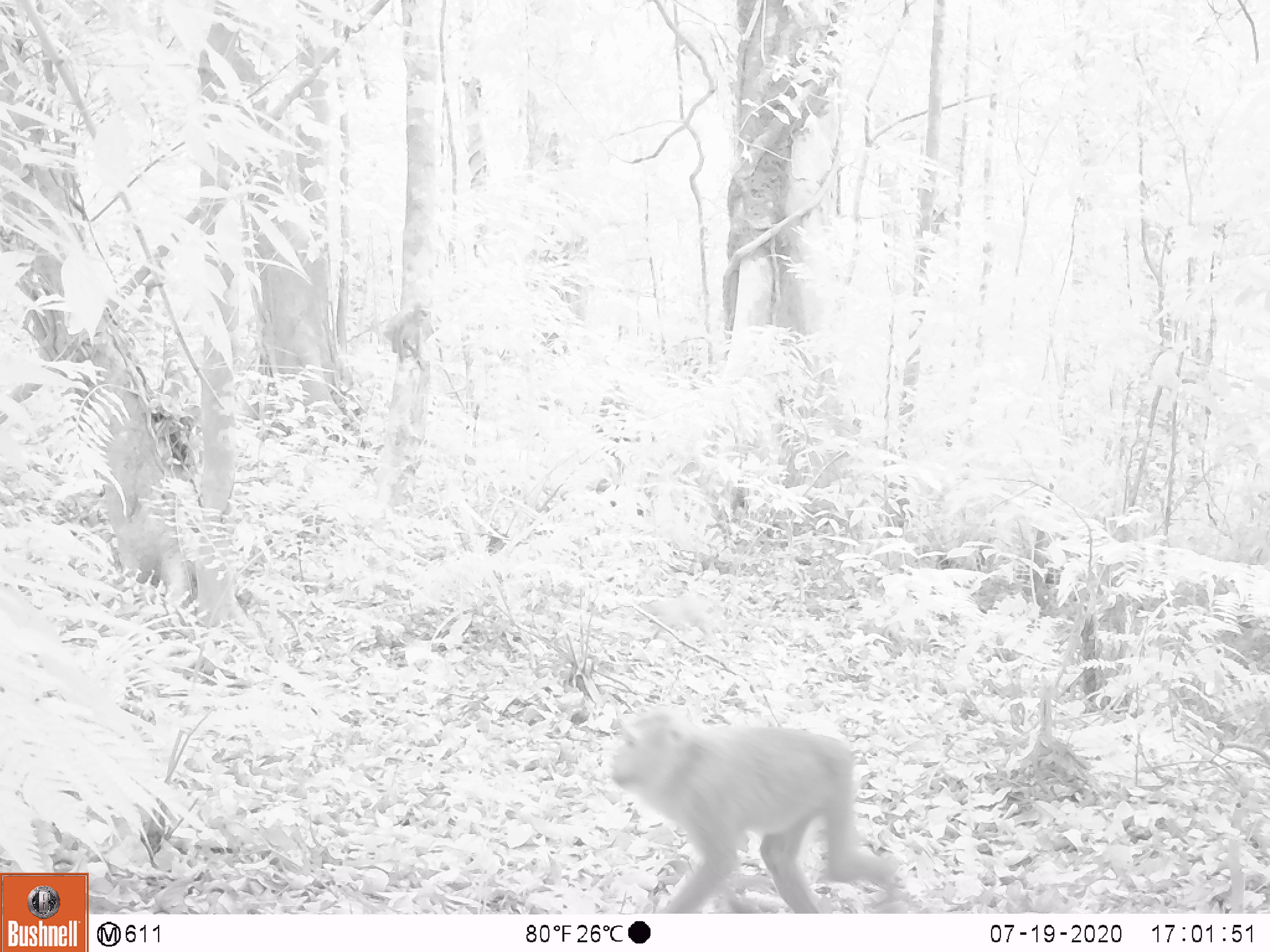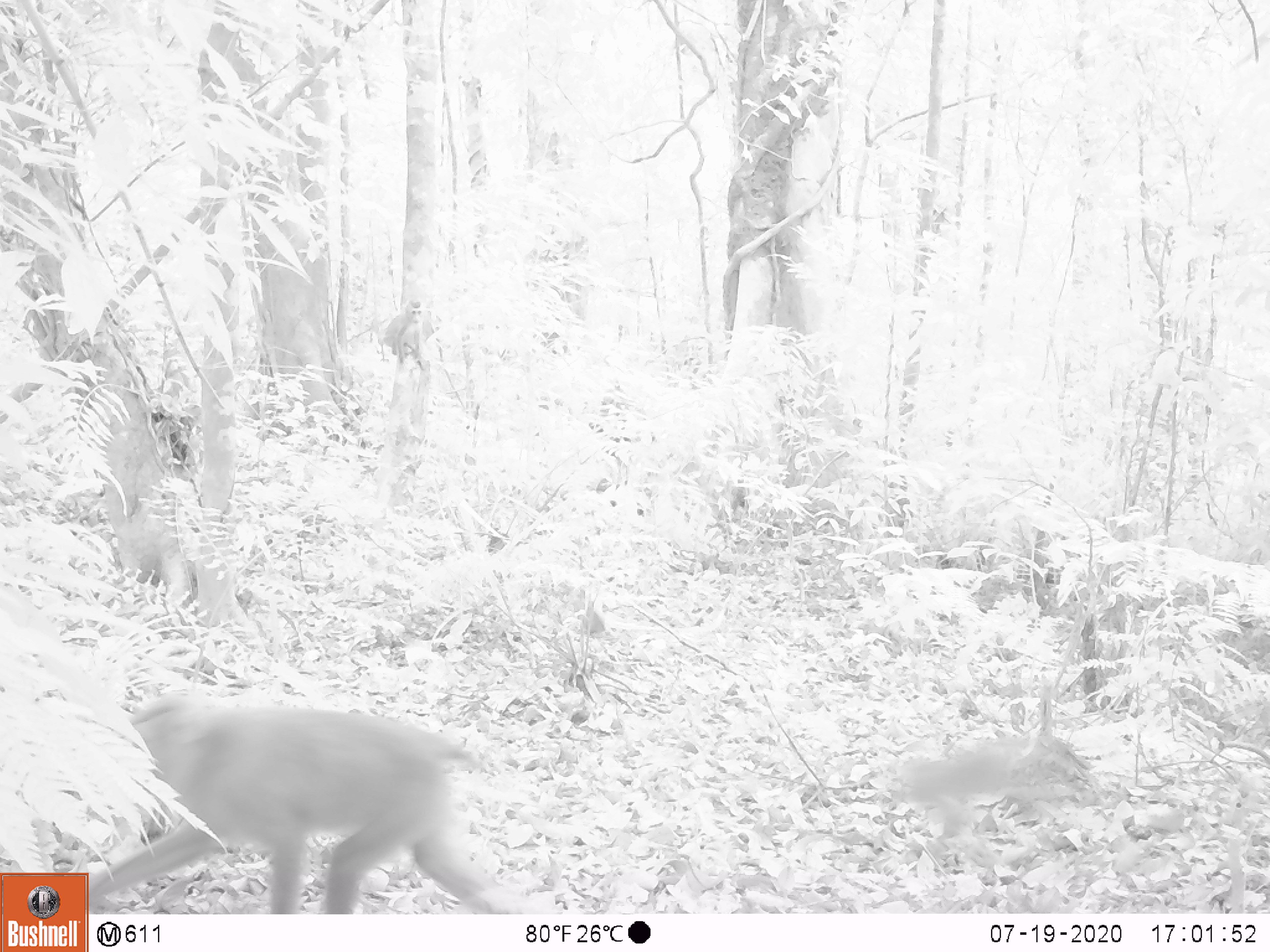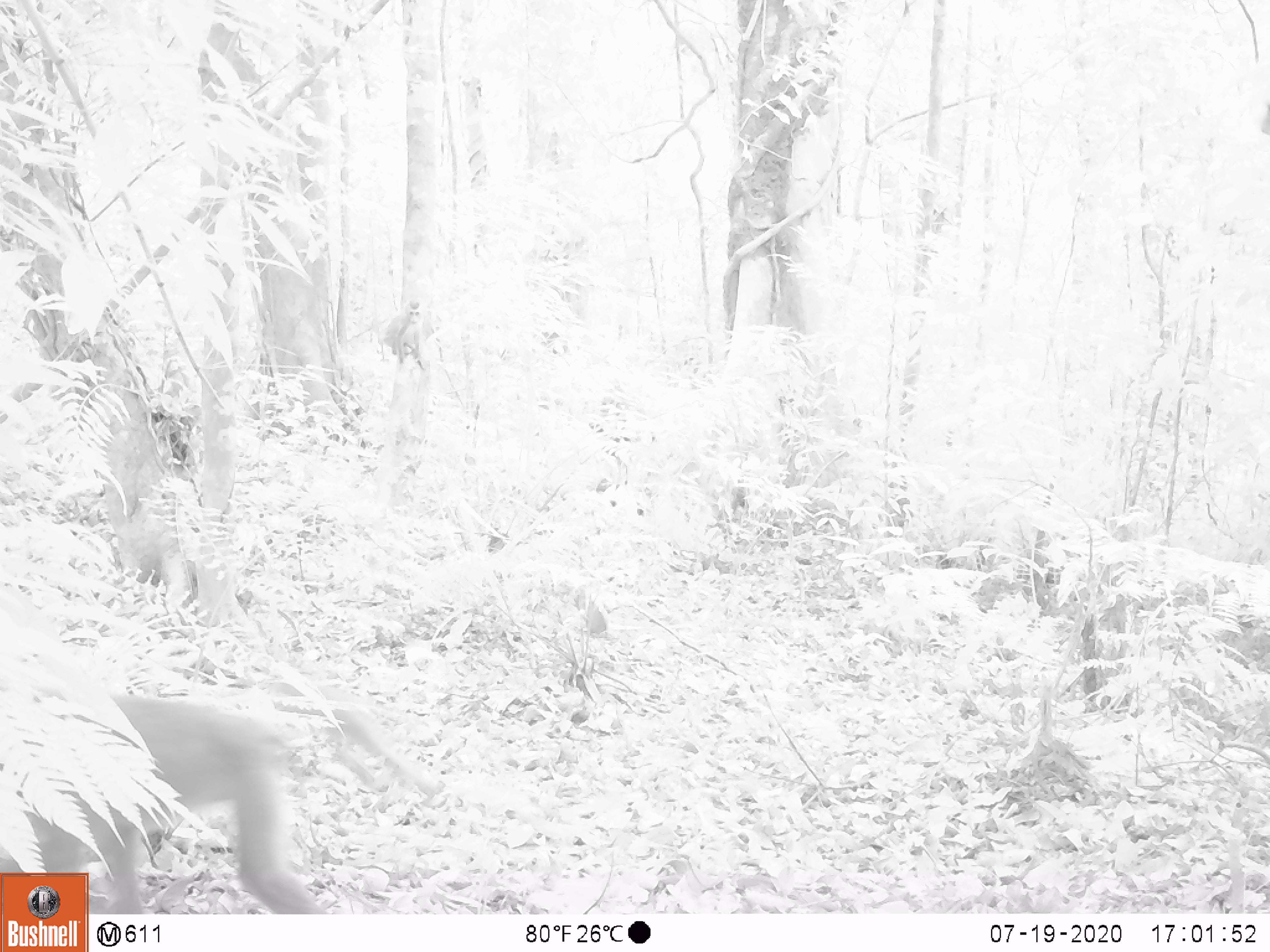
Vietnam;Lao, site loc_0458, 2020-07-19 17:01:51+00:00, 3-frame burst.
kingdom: Animalia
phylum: Chordata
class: Mammalia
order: Primates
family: Cercopithecidae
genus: Macaca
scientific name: Macaca nemestrina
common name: pig-tailed macaque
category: pig tailed macaque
Pig tailed macaque (pig-tailed macaque) (Macaca nemestrina). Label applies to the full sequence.